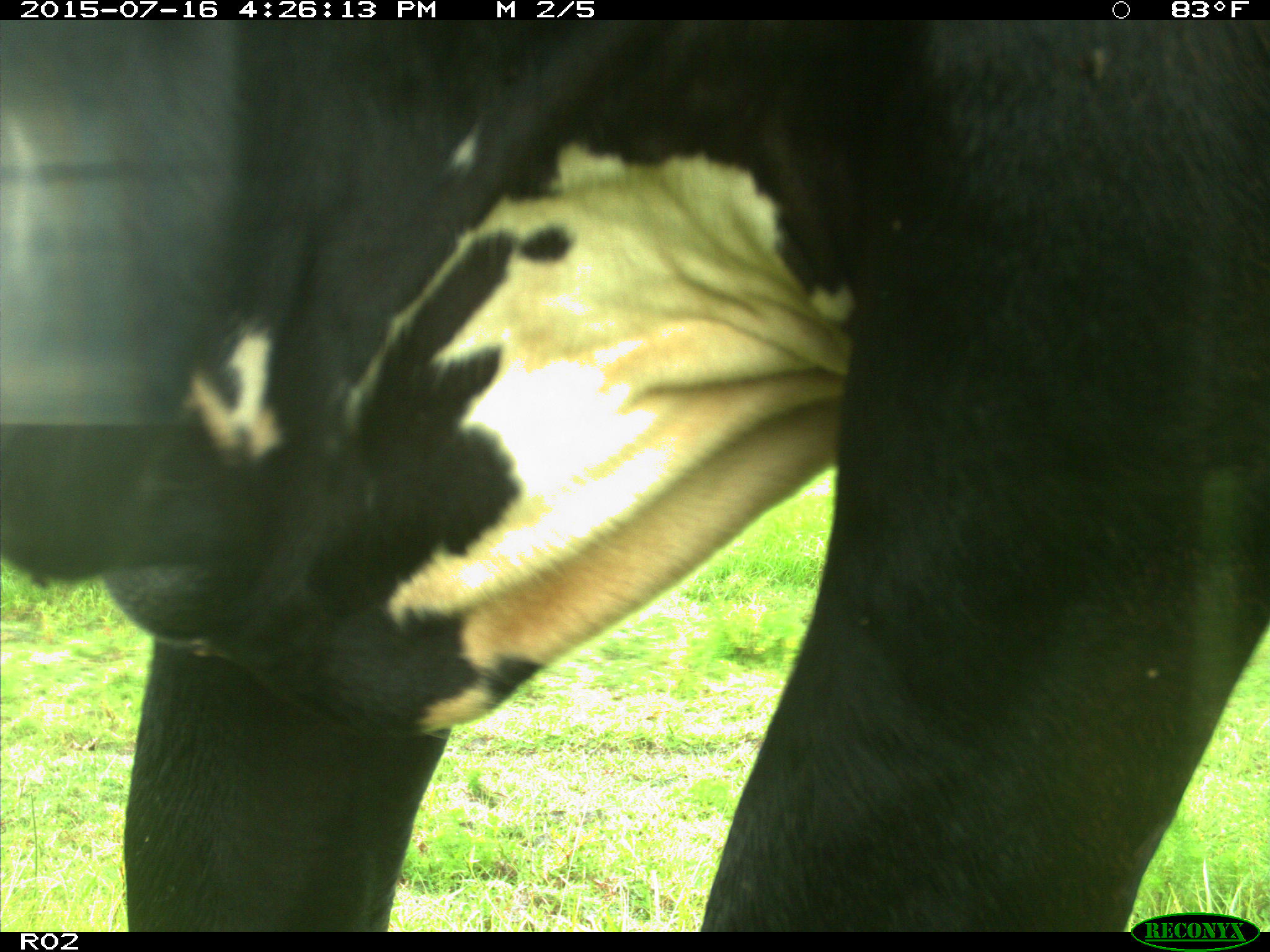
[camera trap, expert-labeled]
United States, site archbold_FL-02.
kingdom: Animalia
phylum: Chordata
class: Mammalia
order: Artiodactyla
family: Bovidae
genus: Bos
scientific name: Bos taurus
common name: domestic cow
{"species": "Bos taurus (domestic cow)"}